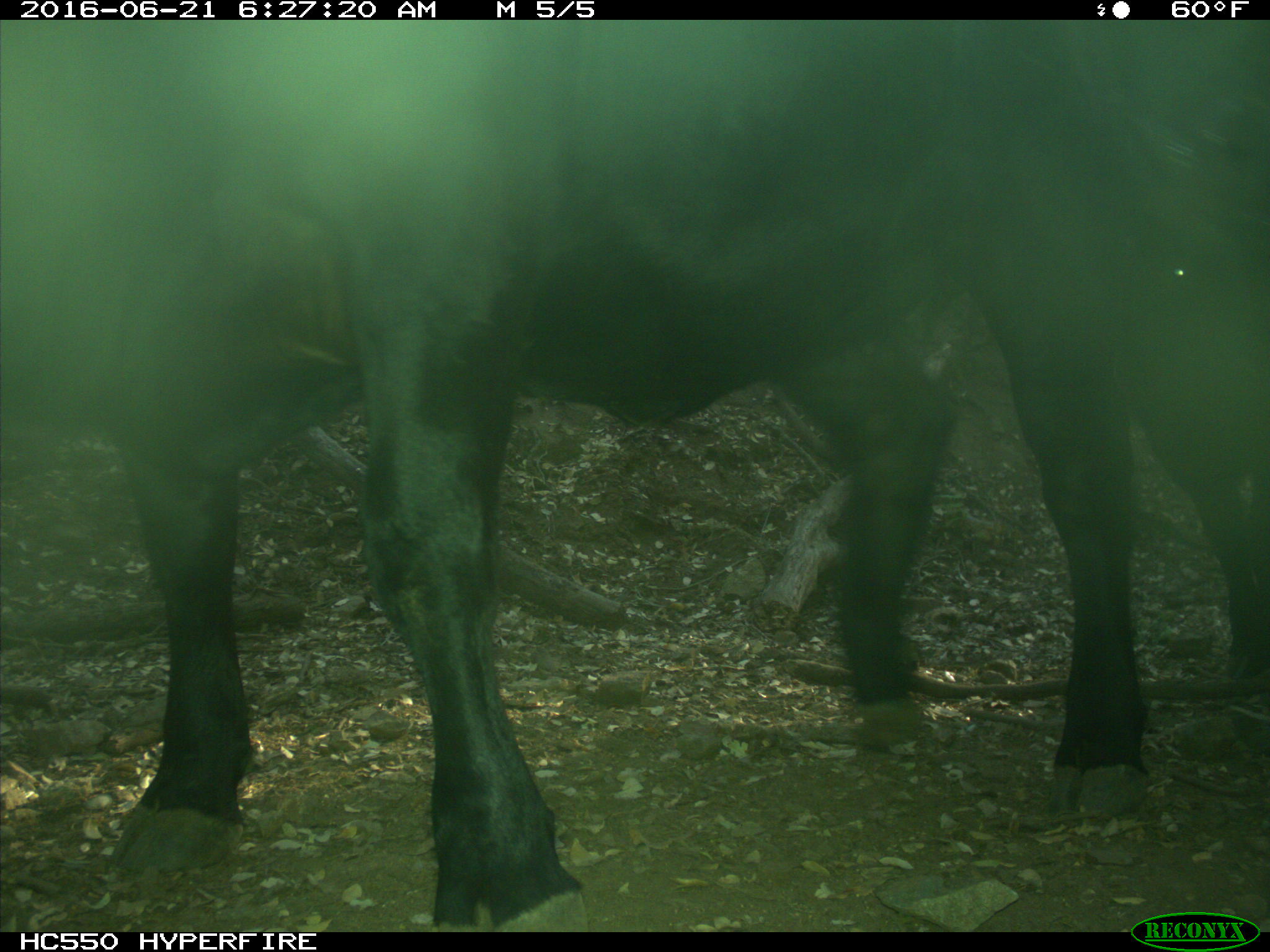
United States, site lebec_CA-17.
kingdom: Animalia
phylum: Chordata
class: Mammalia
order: Artiodactyla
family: Bovidae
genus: Bos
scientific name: Bos taurus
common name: domestic cow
Bos taurus (domestic cow).